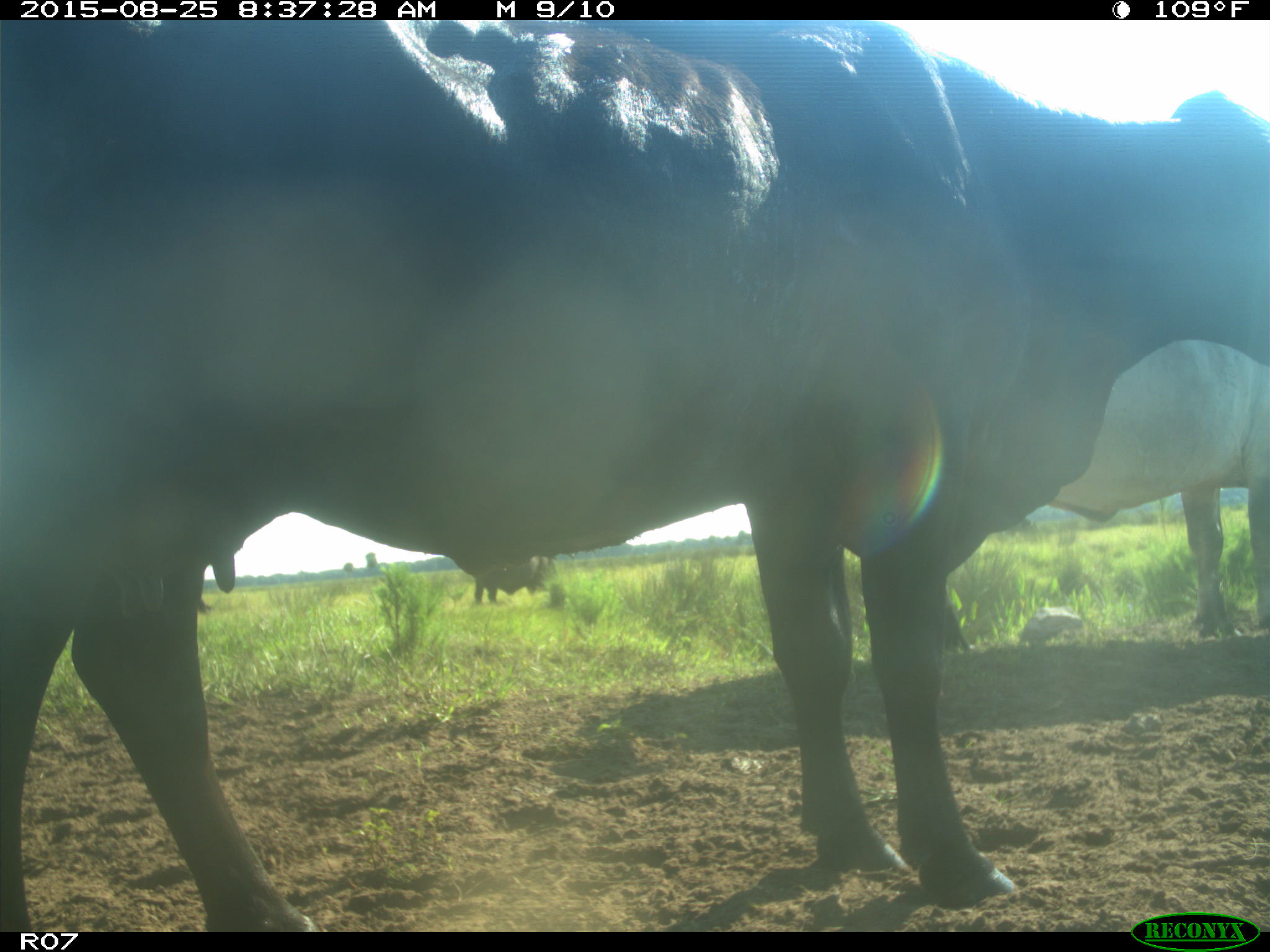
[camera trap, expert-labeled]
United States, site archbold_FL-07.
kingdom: Animalia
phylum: Chordata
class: Mammalia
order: Artiodactyla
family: Bovidae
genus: Bos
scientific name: Bos taurus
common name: domestic cow